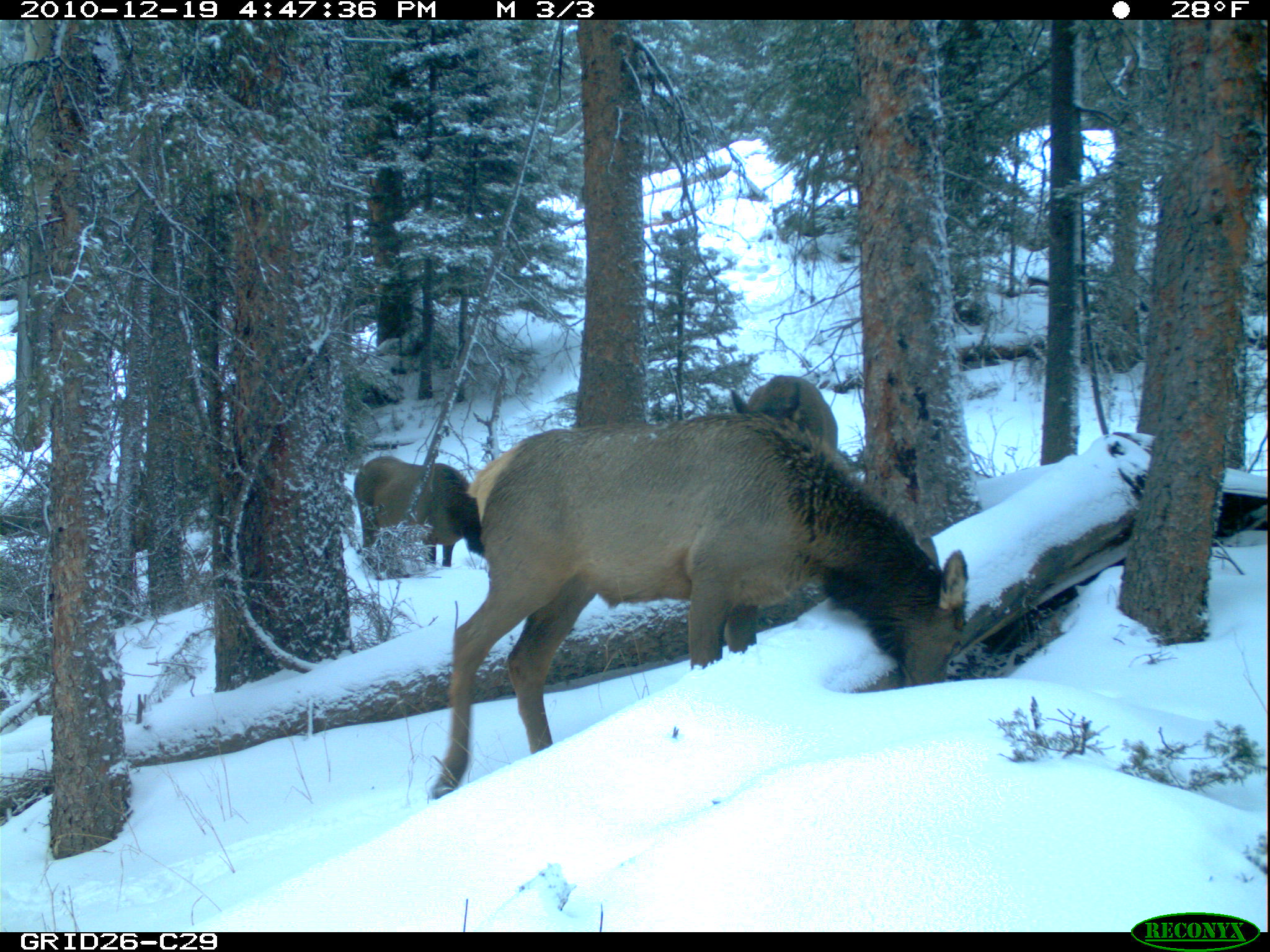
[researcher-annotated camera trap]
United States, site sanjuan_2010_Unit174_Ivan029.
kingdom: Animalia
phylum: Chordata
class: Mammalia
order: Artiodactyla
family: Cervidae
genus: Cervus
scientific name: Cervus elaphus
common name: red deer